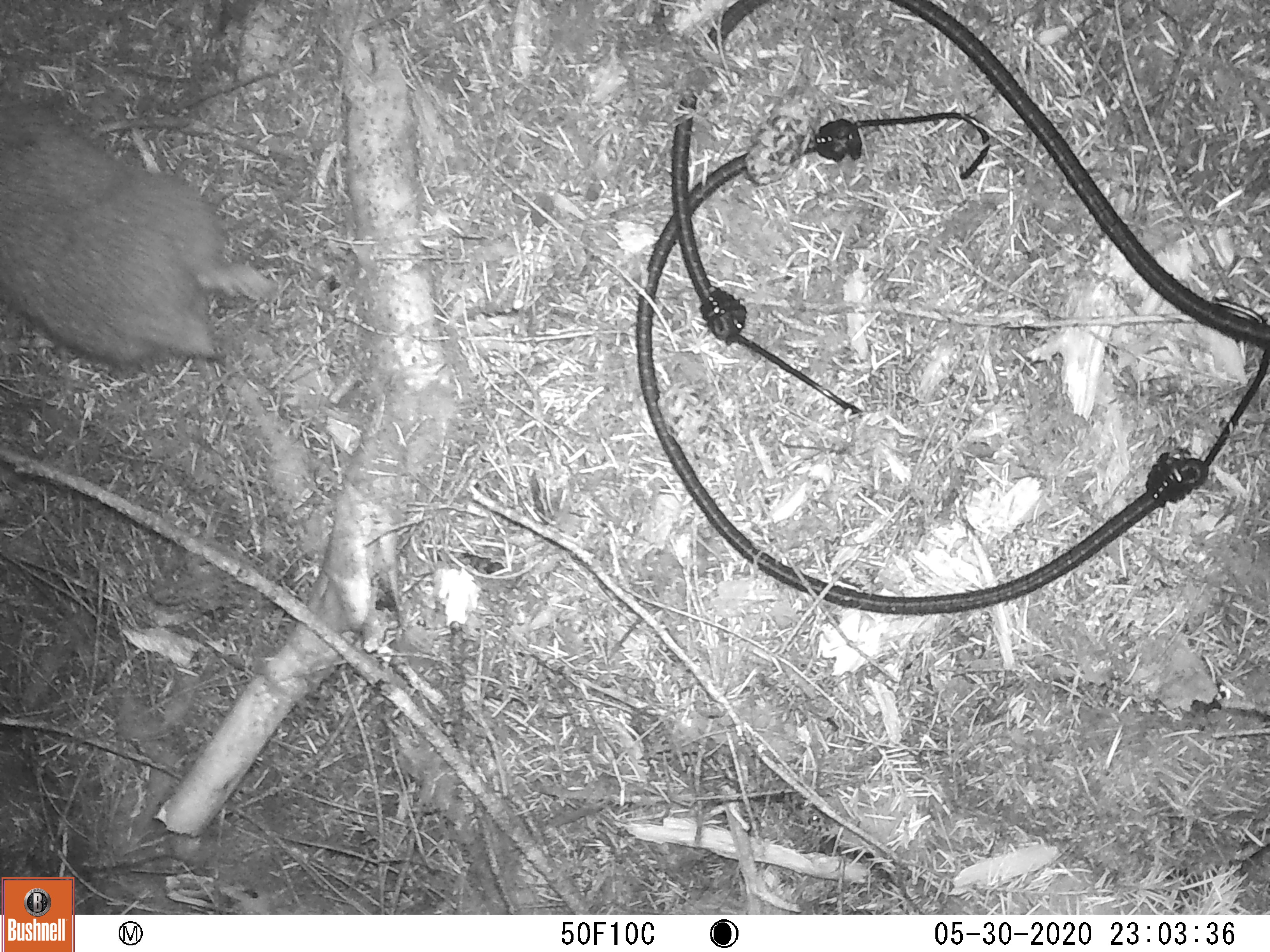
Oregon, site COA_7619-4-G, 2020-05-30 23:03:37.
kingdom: Animalia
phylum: Chordata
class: Mammalia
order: Rodentia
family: Aplodontiidae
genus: Aplodontia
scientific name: Aplodontia rufa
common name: mountain beaver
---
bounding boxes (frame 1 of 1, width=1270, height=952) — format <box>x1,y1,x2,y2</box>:
mountain beaver: <box>0,76,274,380</box>